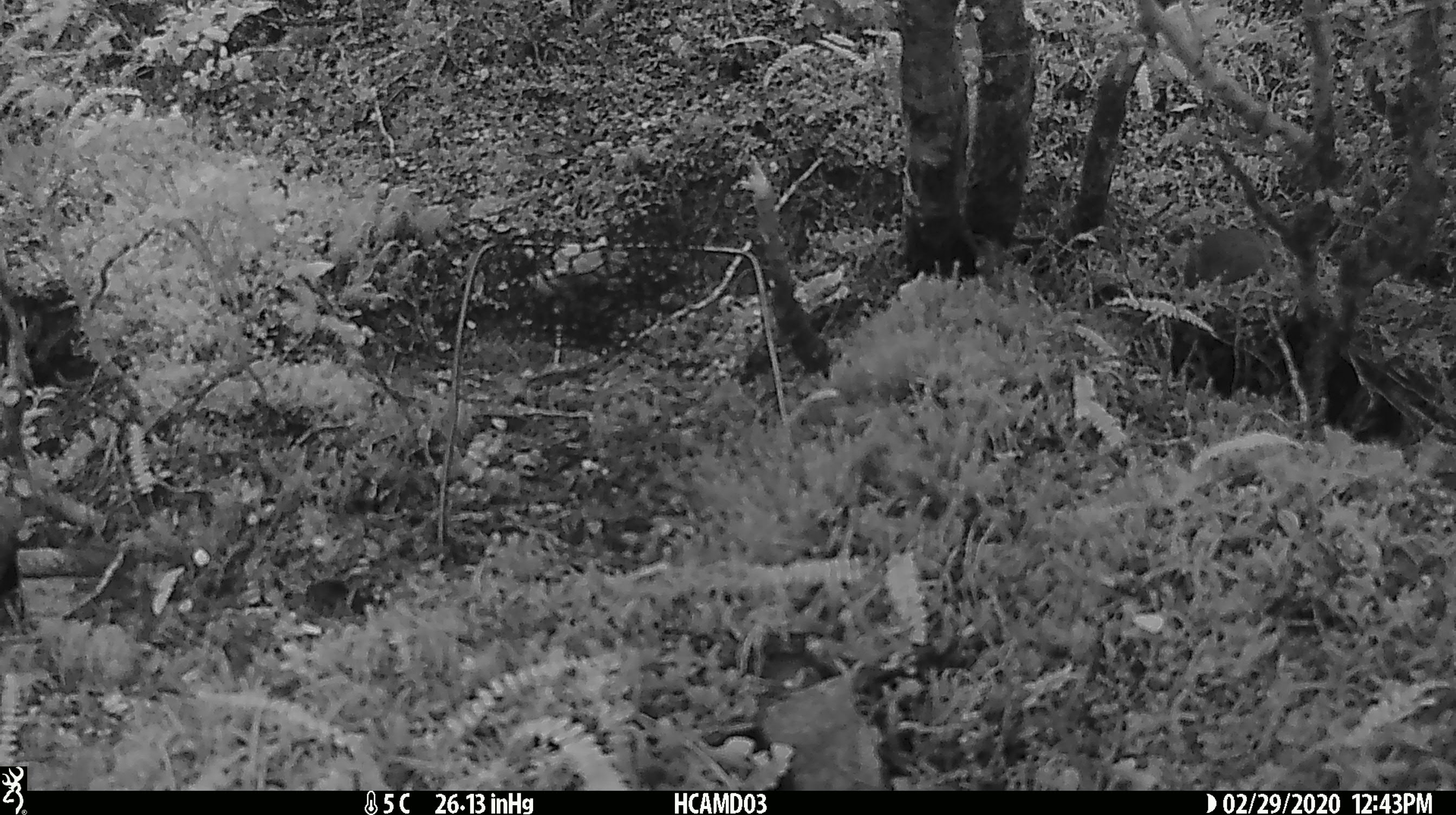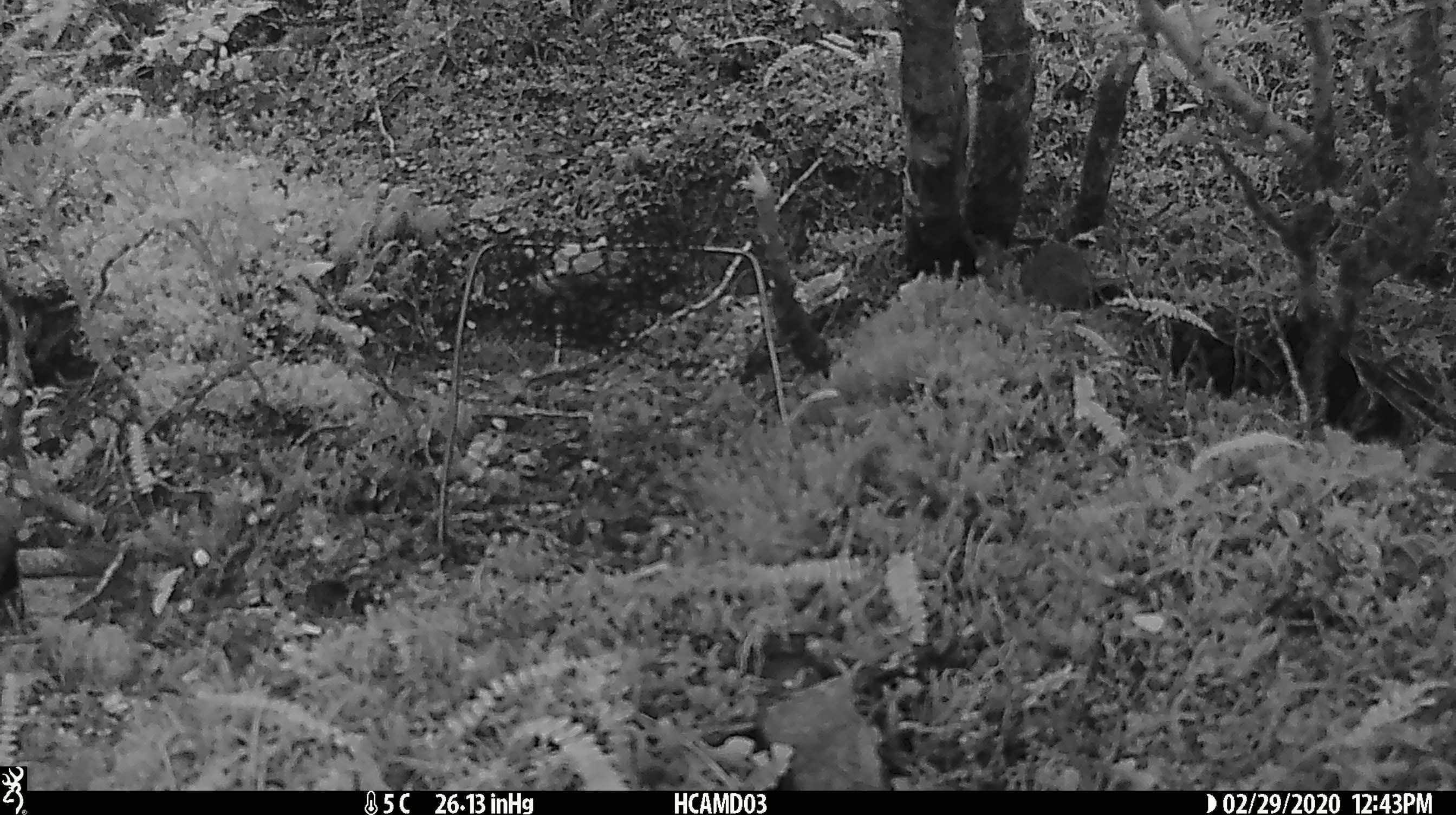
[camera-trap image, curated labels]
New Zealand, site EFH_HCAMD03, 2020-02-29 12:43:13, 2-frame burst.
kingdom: Animalia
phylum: Chordata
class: Mammalia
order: Rodentia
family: Muridae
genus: Mus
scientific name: Mus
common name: mouse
Mouse (Mus).